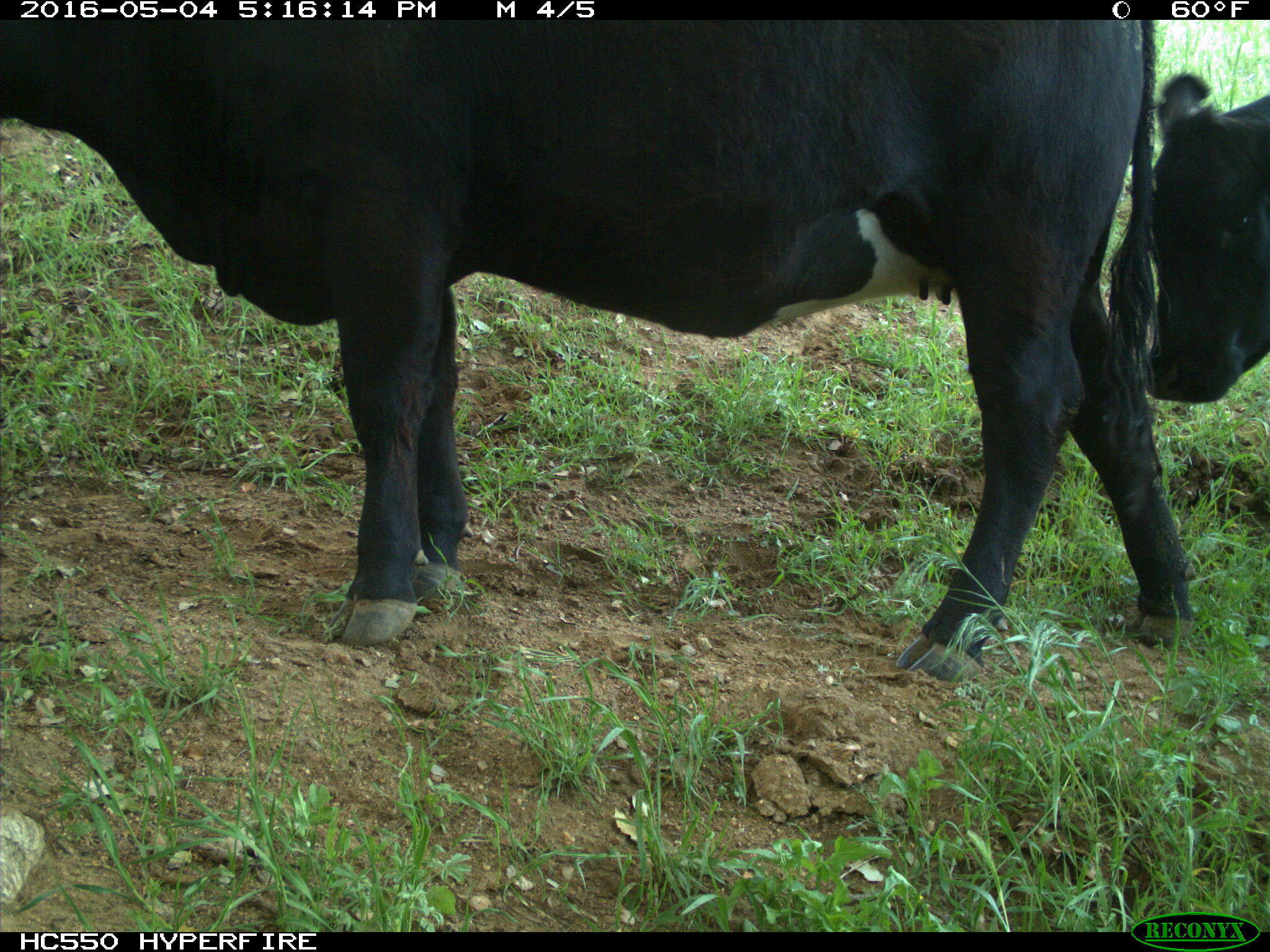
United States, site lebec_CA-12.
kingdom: Animalia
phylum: Chordata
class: Mammalia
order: Artiodactyla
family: Bovidae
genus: Bos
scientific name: Bos taurus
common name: domestic cow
Bos taurus (domestic cow).